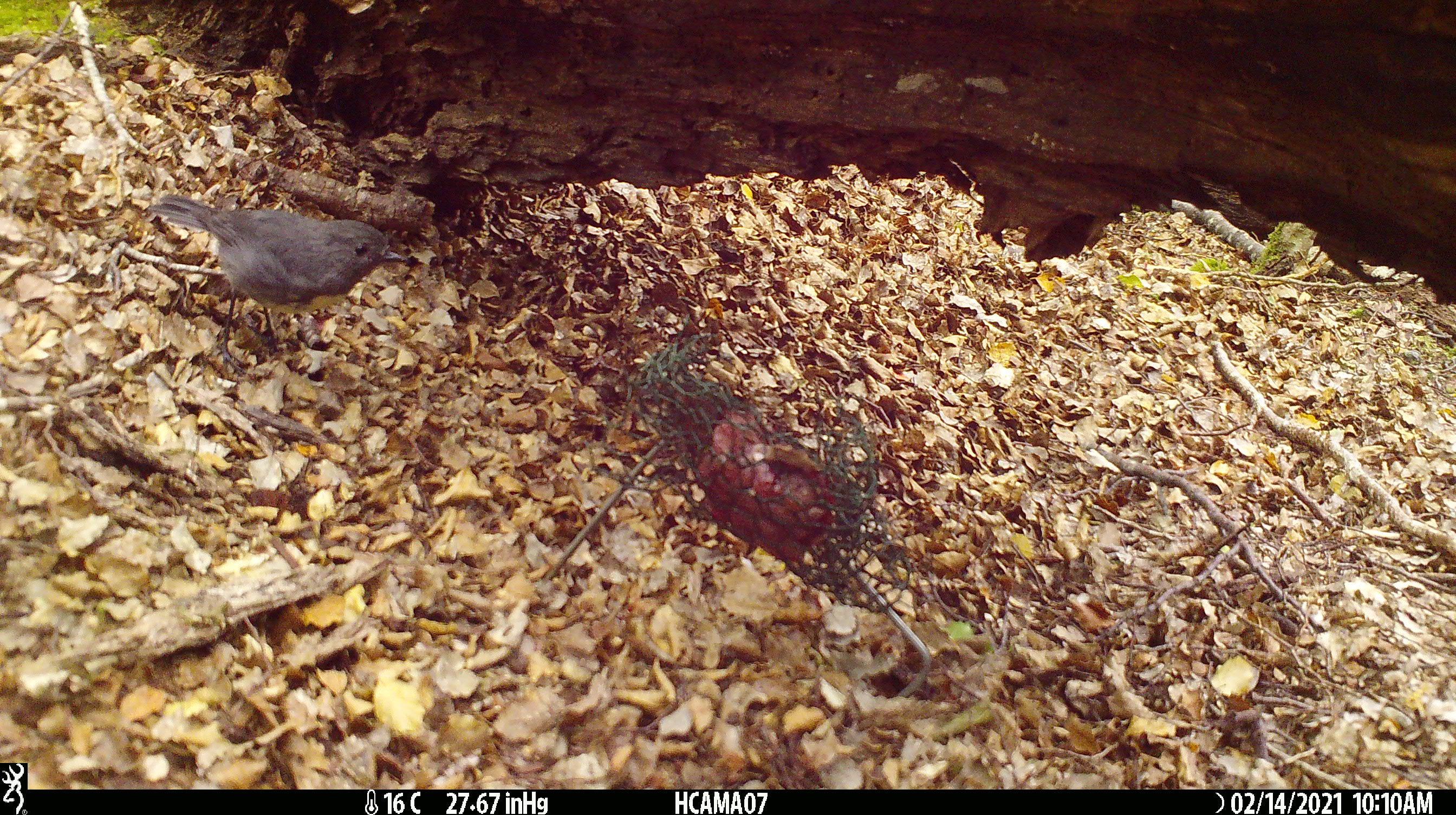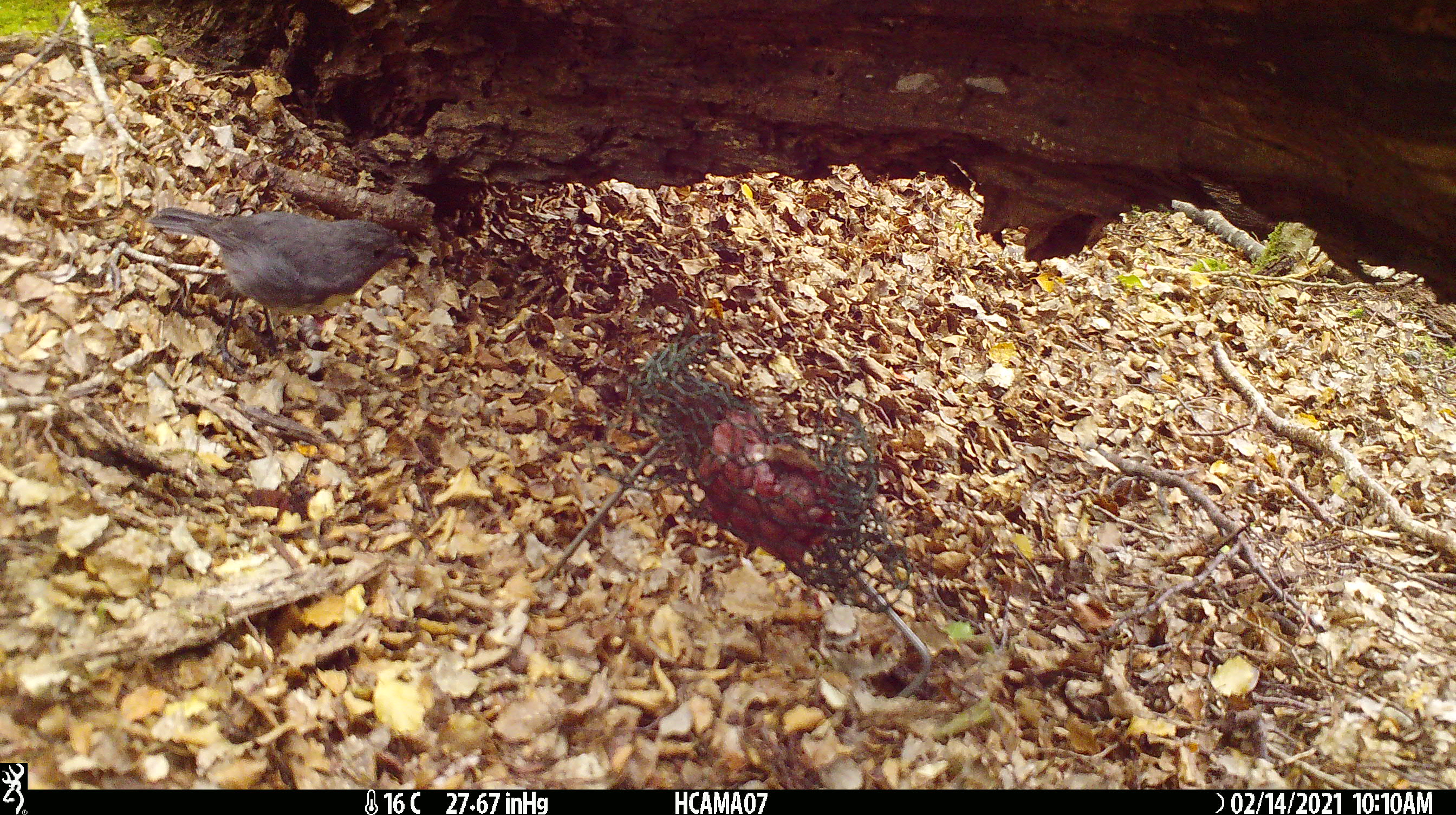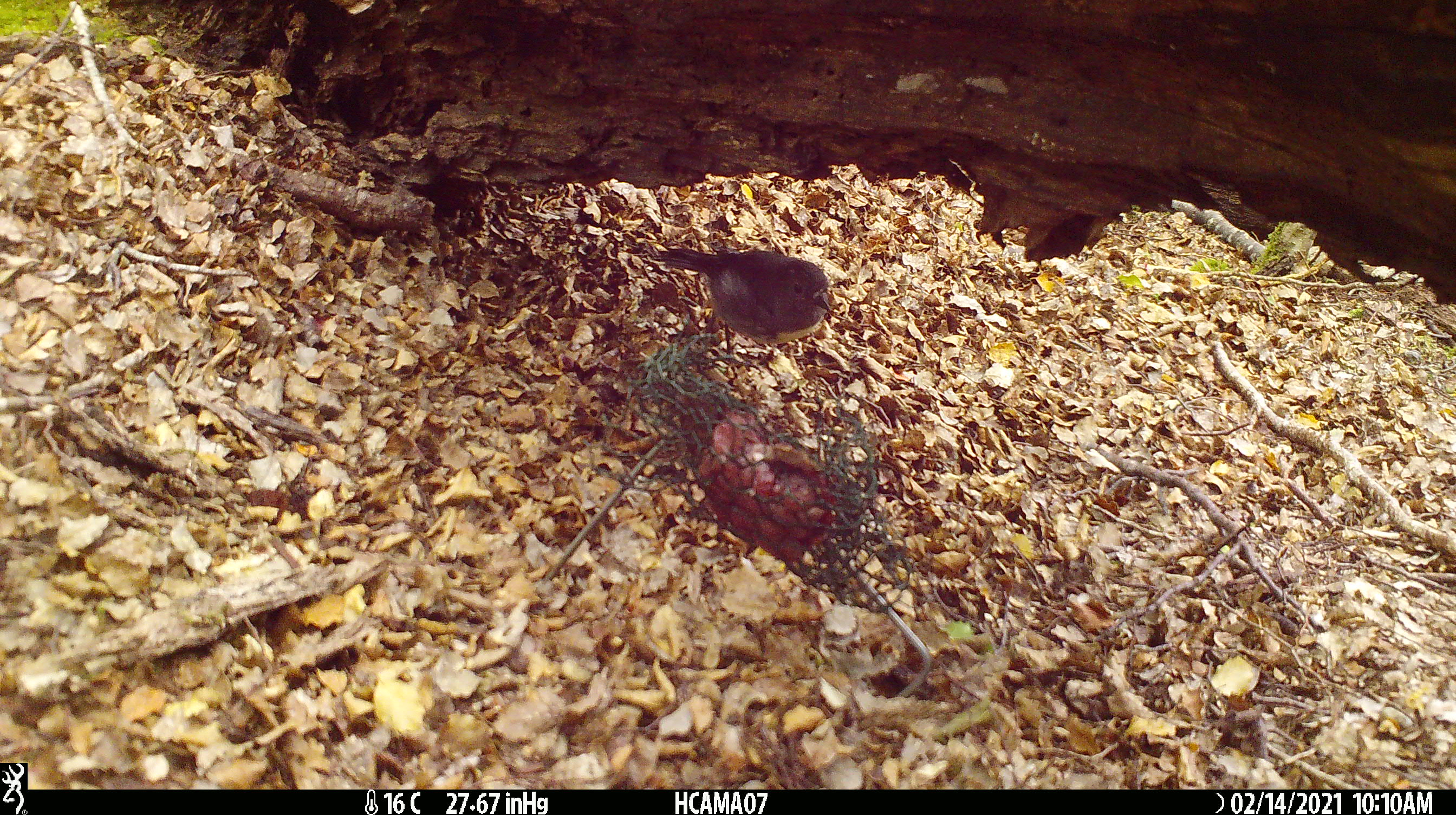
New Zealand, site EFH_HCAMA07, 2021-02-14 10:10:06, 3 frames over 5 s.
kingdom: Animalia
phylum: Chordata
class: Aves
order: Passeriformes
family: Petroicidae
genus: Petroica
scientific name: Petroica australis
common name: new zealand robin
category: robin